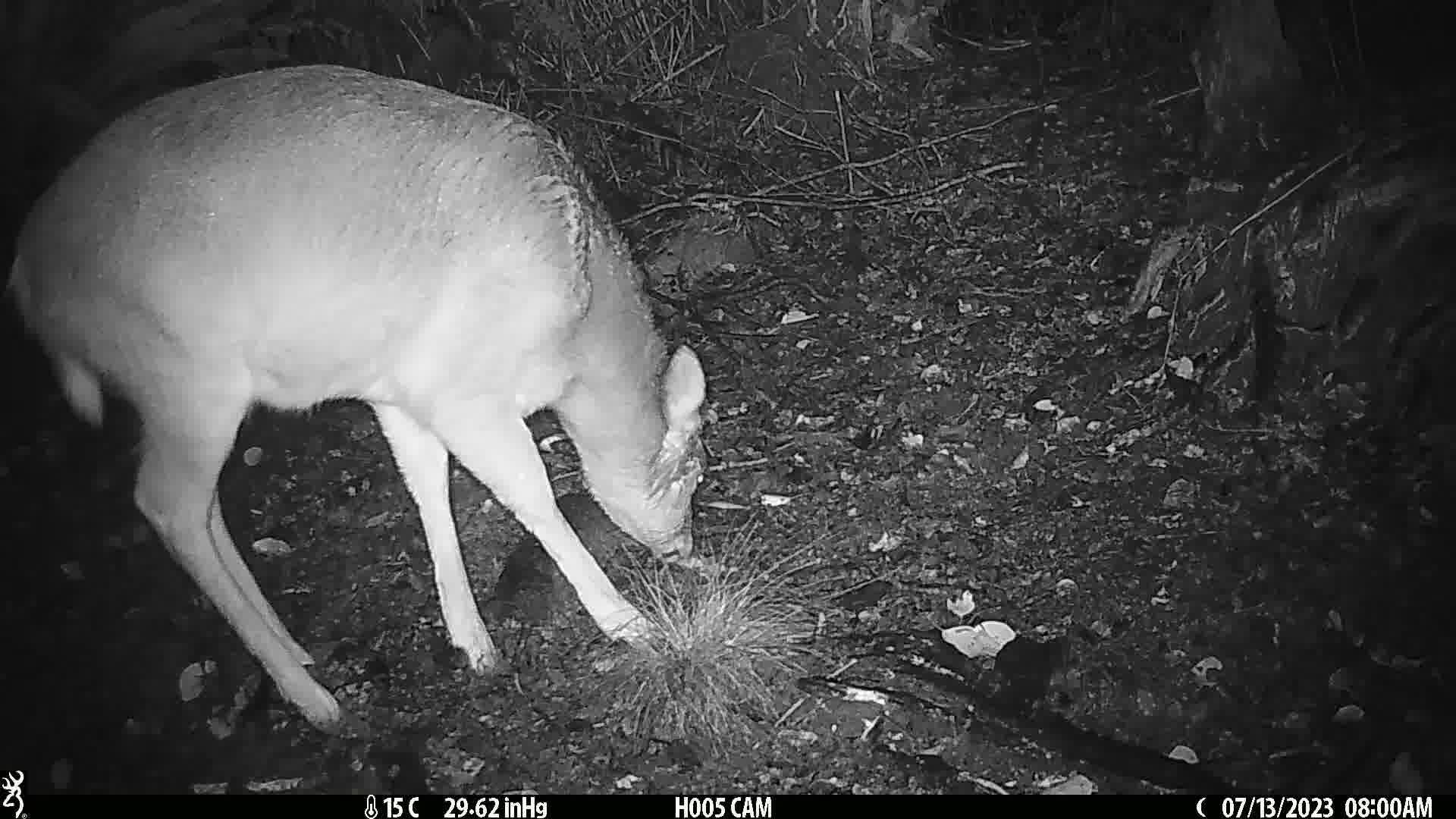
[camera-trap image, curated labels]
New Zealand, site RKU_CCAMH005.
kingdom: Animalia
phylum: Chordata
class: Mammalia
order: Artiodactyla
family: Cervidae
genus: Odocoileus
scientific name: Odocoileus virginianus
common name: white-tailed deer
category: white tailed deer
White tailed deer (white-tailed deer) (Odocoileus virginianus).